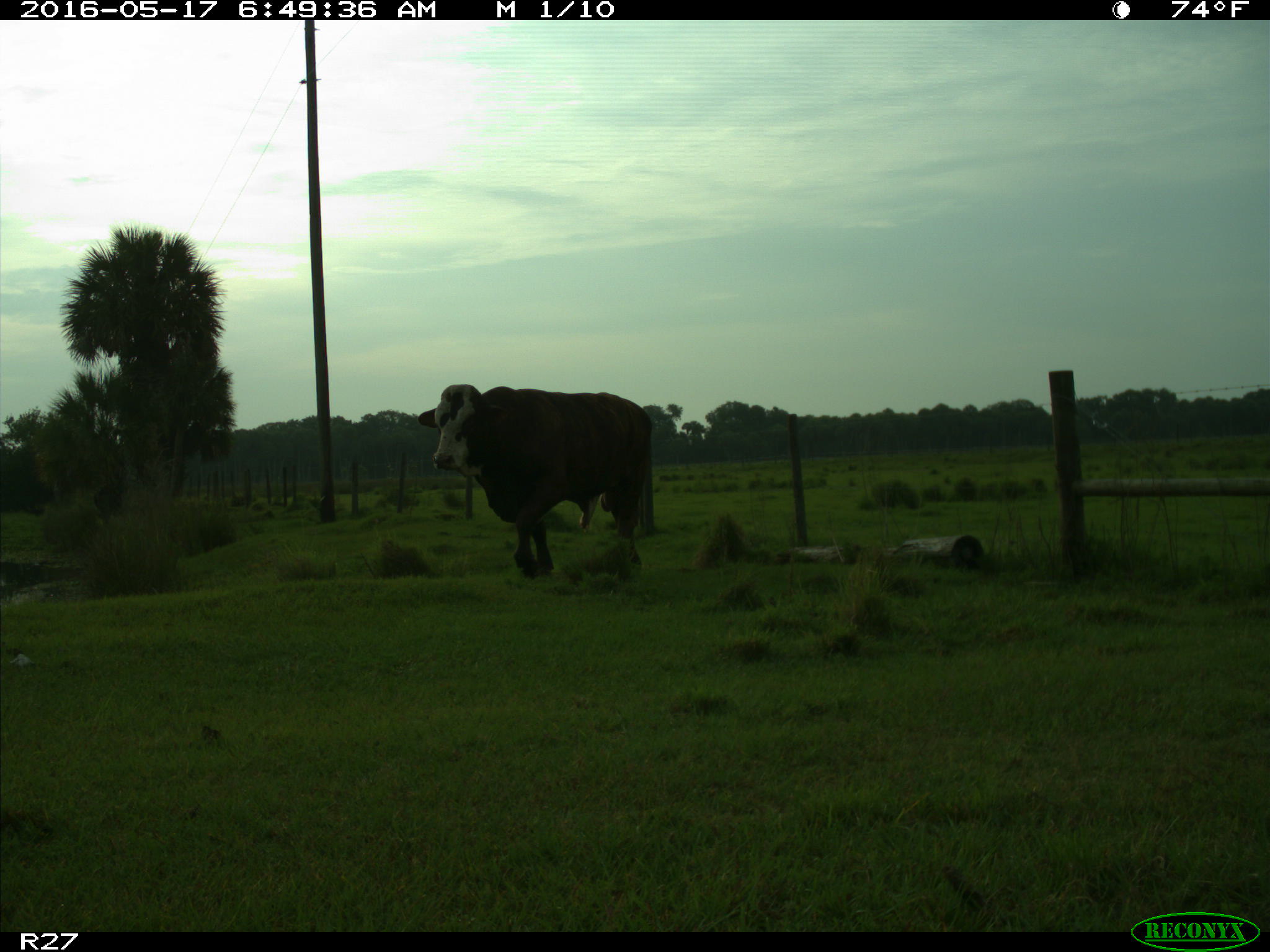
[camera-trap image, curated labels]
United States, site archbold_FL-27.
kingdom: Animalia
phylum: Chordata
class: Mammalia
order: Artiodactyla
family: Bovidae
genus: Bos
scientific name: Bos taurus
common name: domestic cow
Bos taurus (domestic cow).